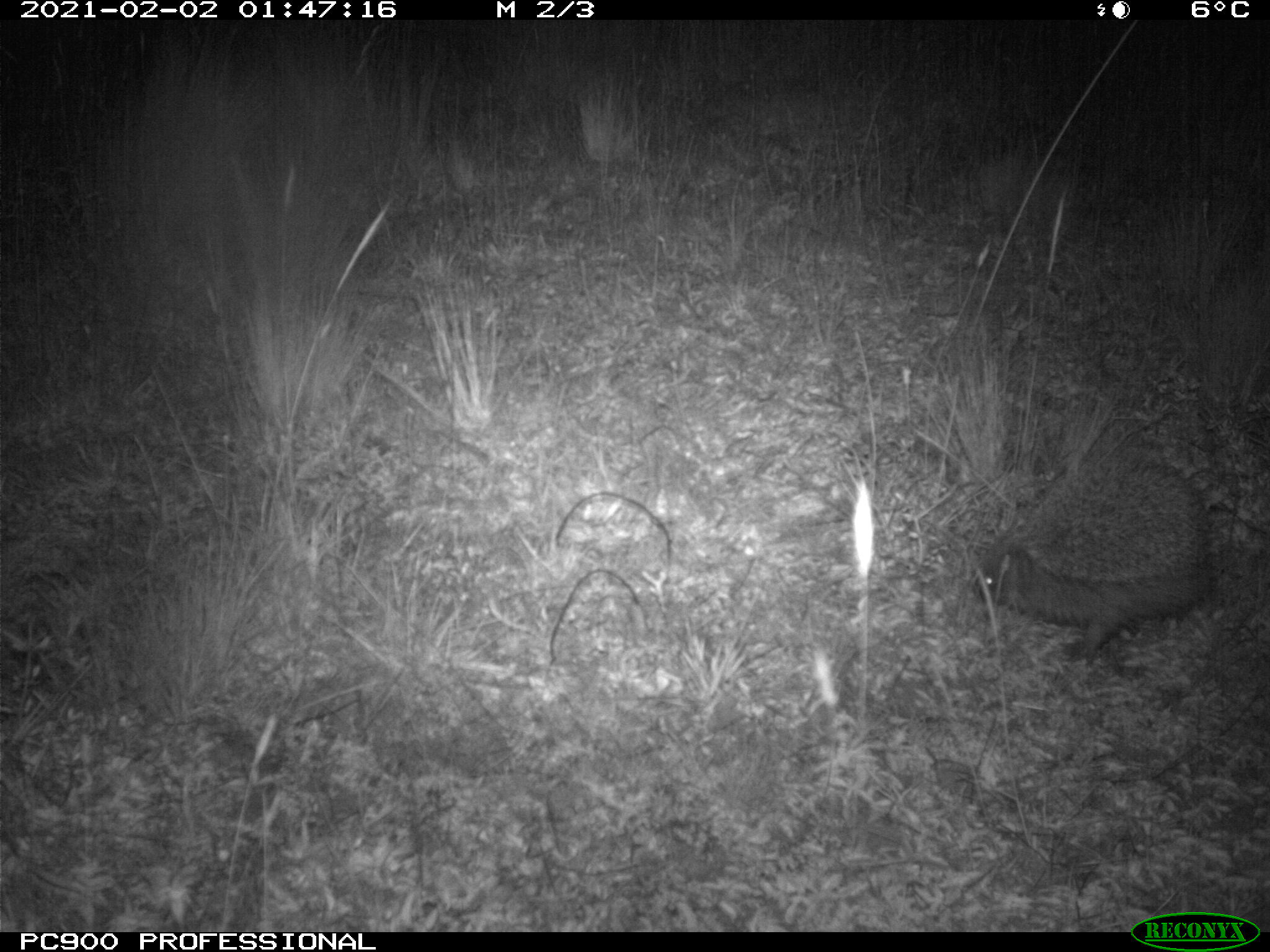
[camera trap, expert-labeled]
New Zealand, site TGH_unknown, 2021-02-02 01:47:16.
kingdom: Animalia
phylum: Chordata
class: Mammalia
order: Eulipotyphla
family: Erinaceidae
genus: Erinaceus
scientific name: Erinaceus europaeus europaeus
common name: european hedgehog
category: hedgehog